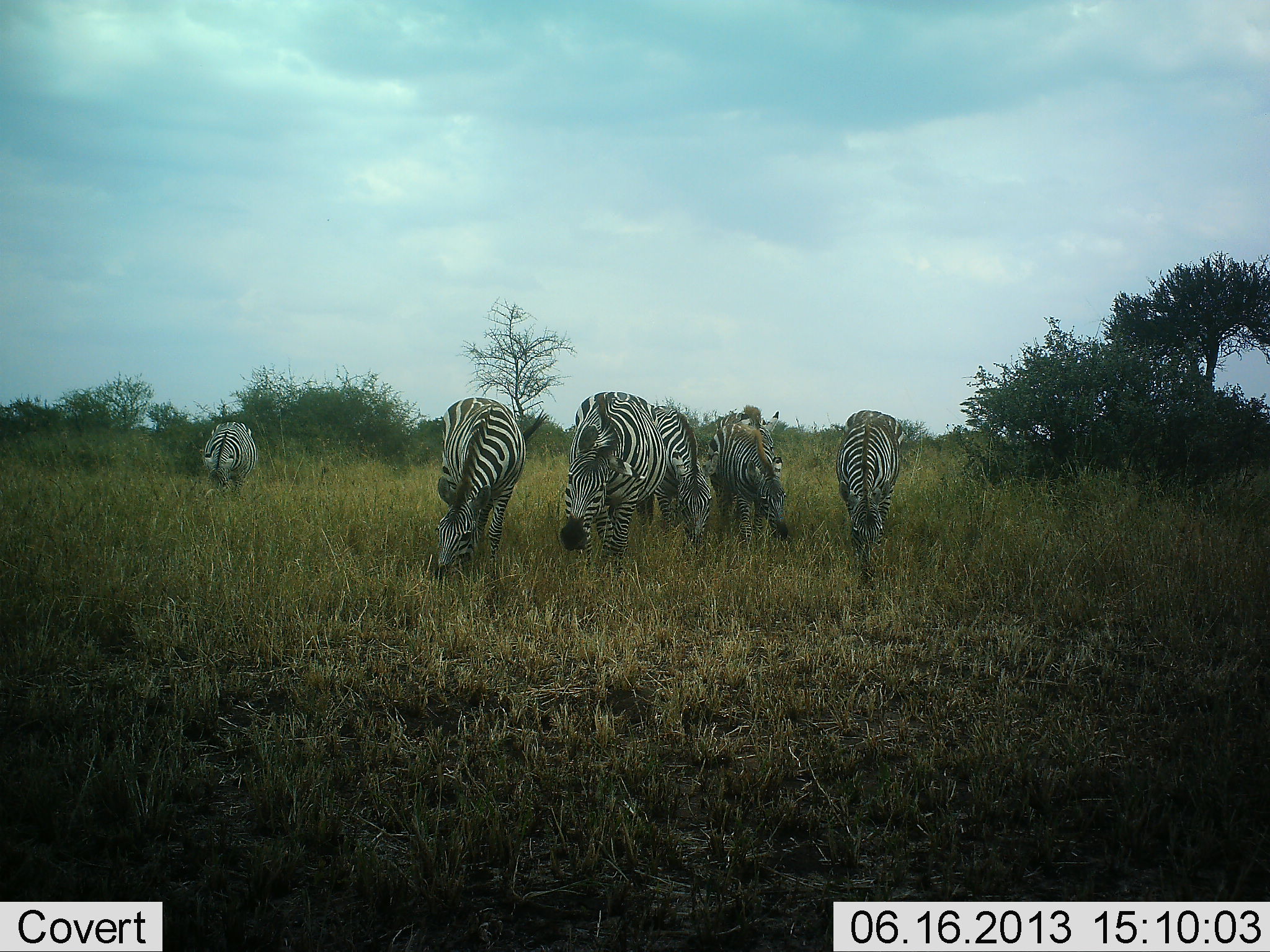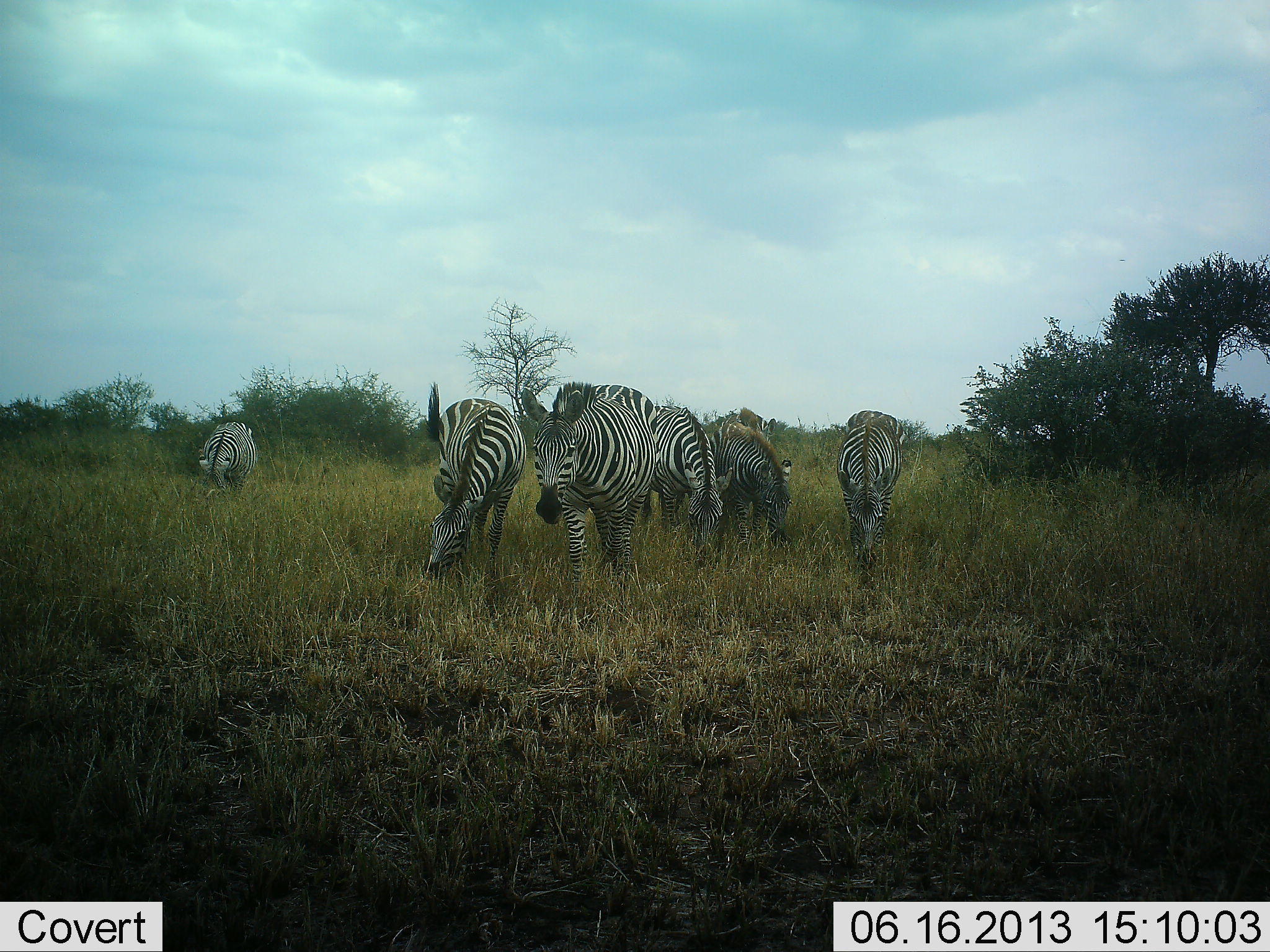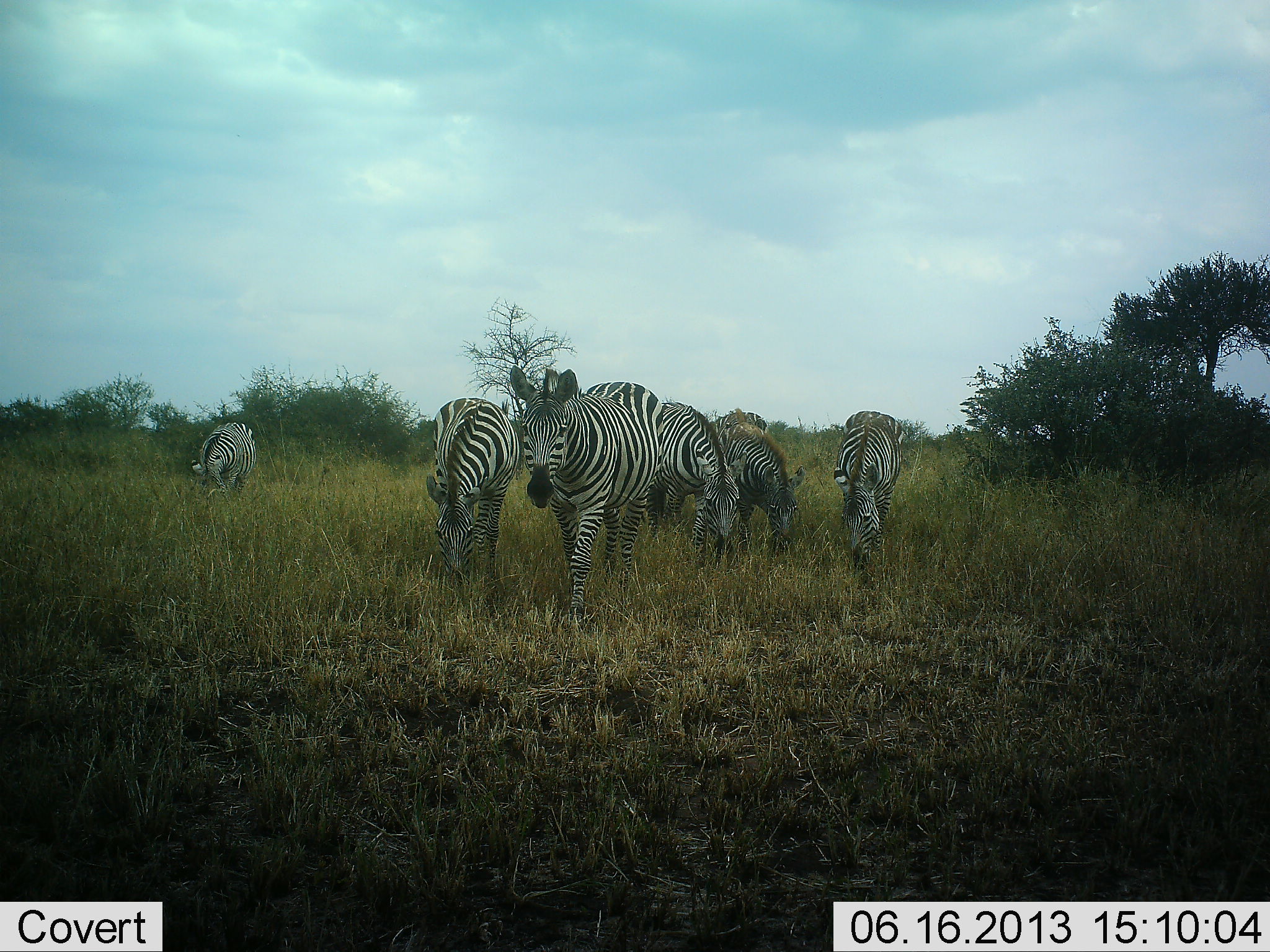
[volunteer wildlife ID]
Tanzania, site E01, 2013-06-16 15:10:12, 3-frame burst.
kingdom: Animalia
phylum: Chordata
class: Mammalia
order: Perissodactyla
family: Equidae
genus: Equus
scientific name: Equus quagga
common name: plains zebra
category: zebra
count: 6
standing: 40%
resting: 0%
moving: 80%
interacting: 0%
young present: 0%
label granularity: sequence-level